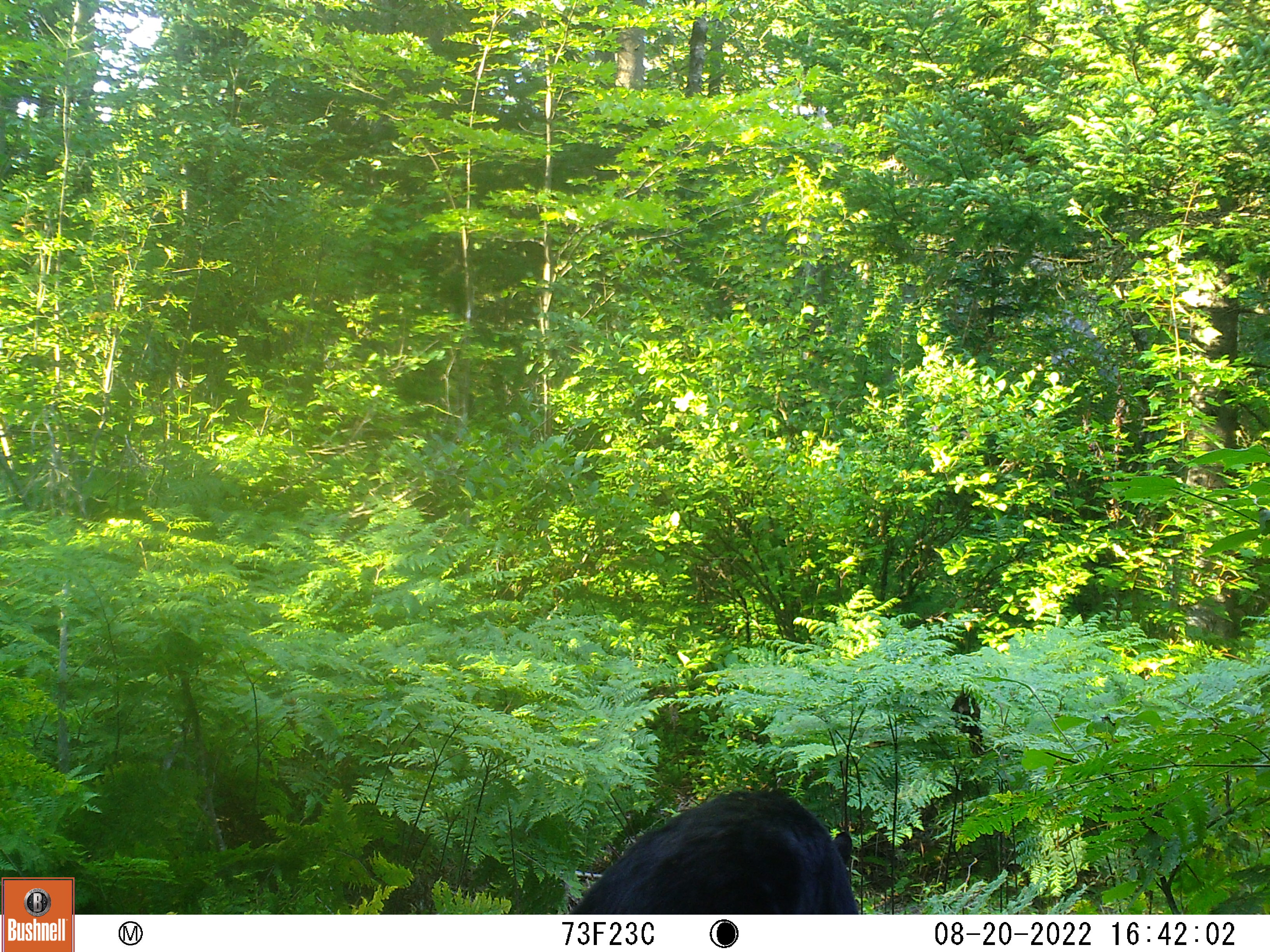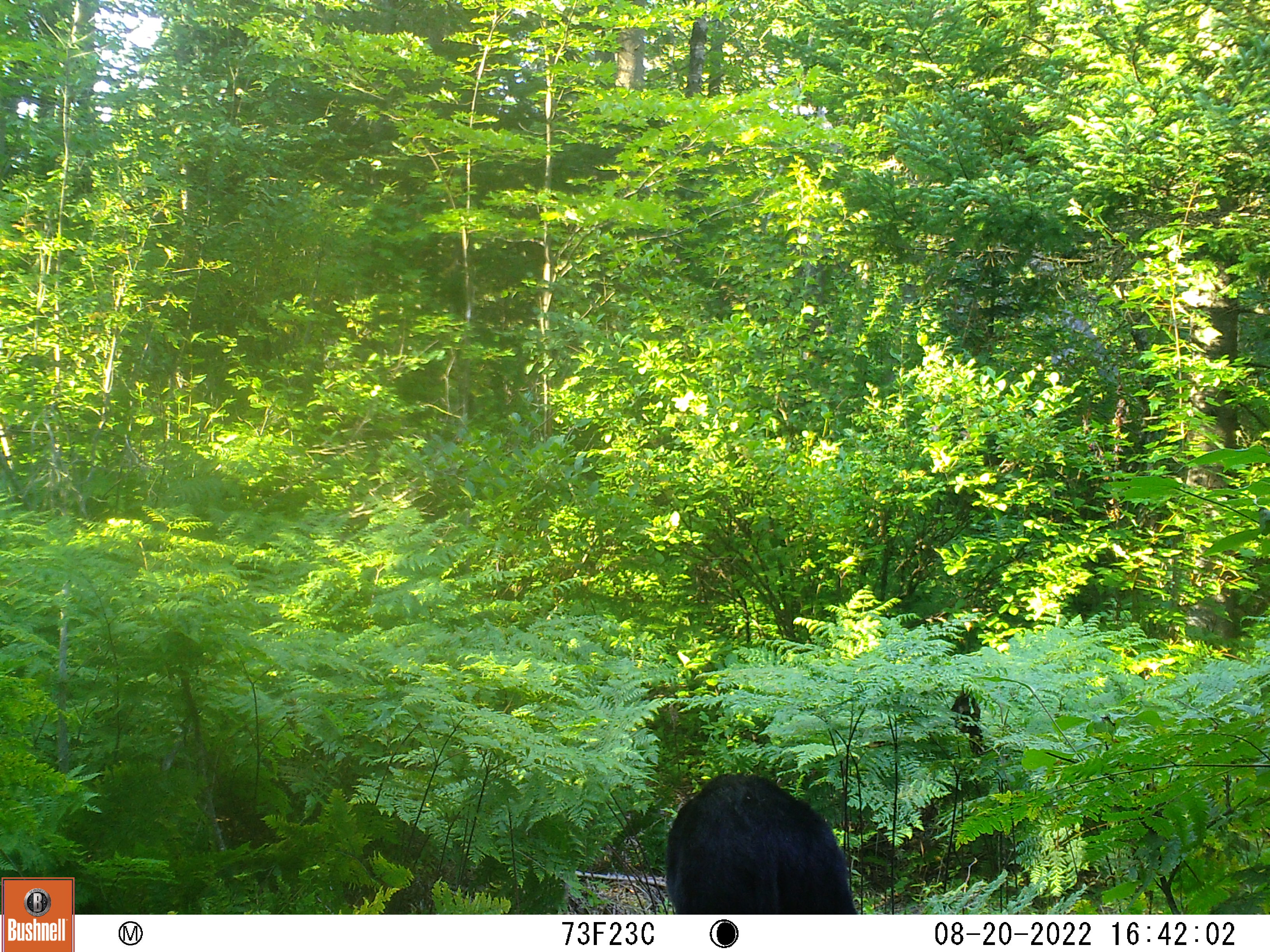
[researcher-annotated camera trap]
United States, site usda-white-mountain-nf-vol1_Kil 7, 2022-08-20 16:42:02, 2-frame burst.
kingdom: Animalia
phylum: Chordata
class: Mammalia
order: Carnivora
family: Ursidae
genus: Ursus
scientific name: Ursus americanus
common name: black bear